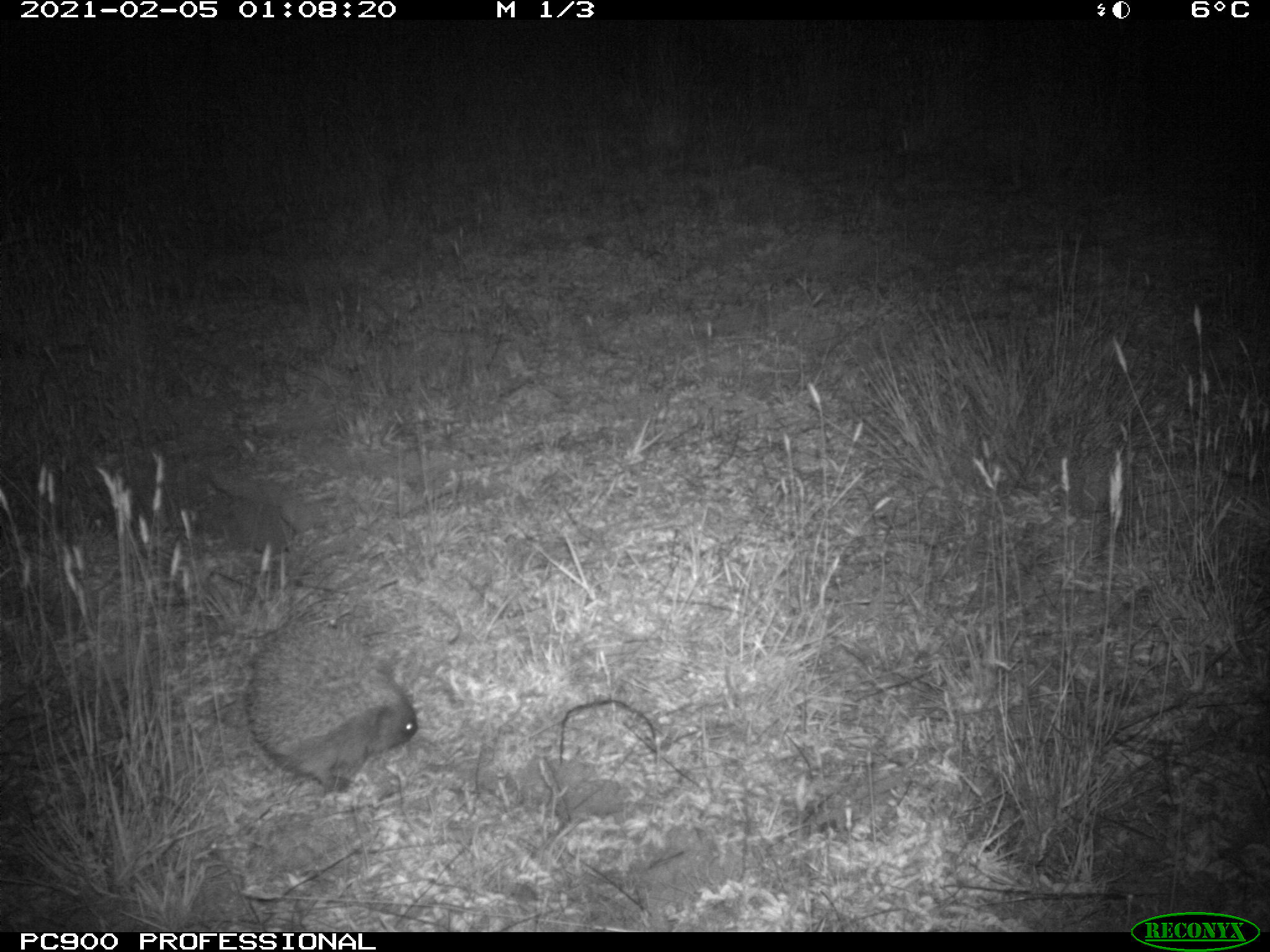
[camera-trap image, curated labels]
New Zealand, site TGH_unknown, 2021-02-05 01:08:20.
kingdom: Animalia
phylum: Chordata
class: Mammalia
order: Eulipotyphla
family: Erinaceidae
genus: Erinaceus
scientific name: Erinaceus europaeus europaeus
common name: european hedgehog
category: hedgehog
Hedgehog (european hedgehog) (Erinaceus europaeus europaeus).